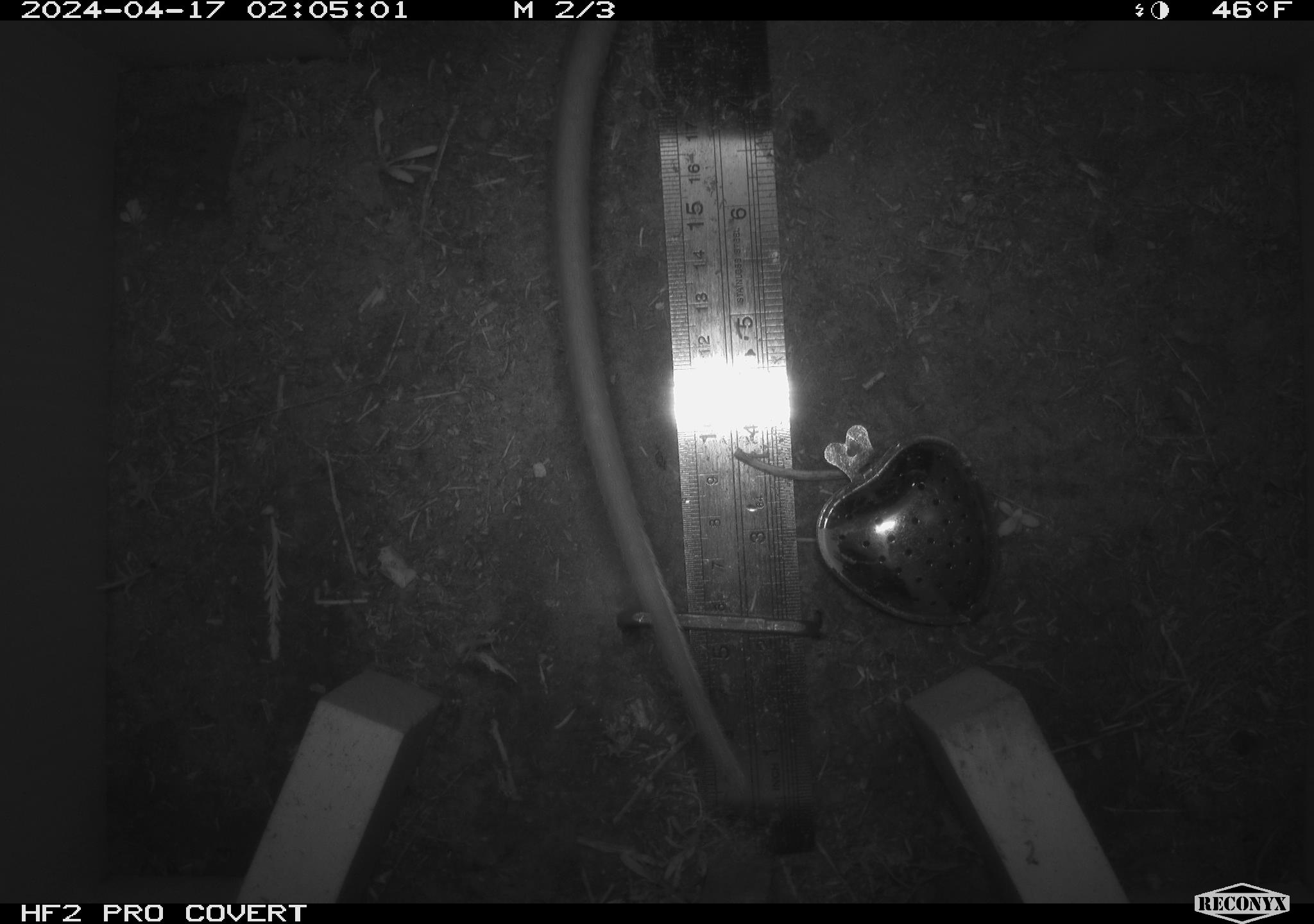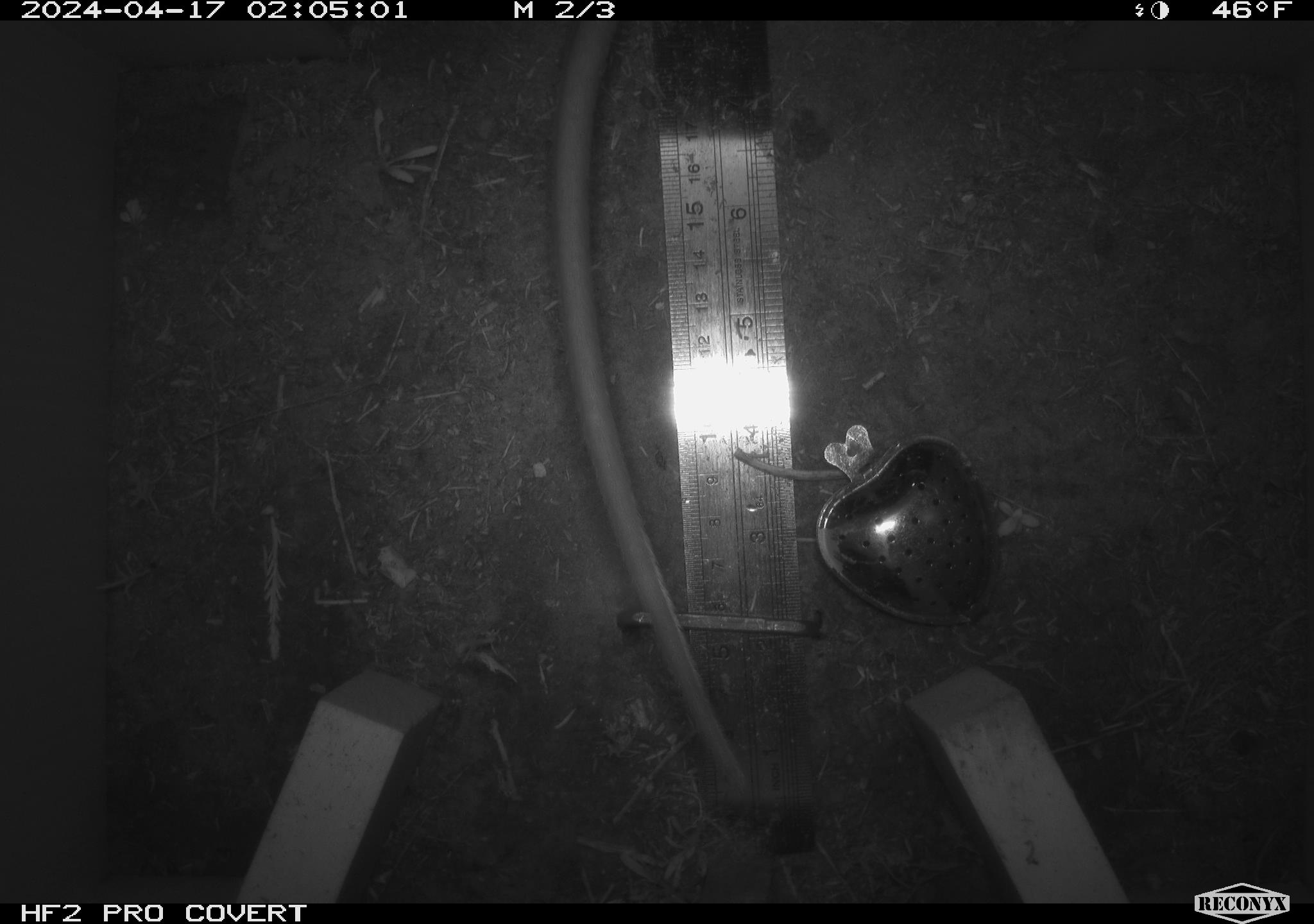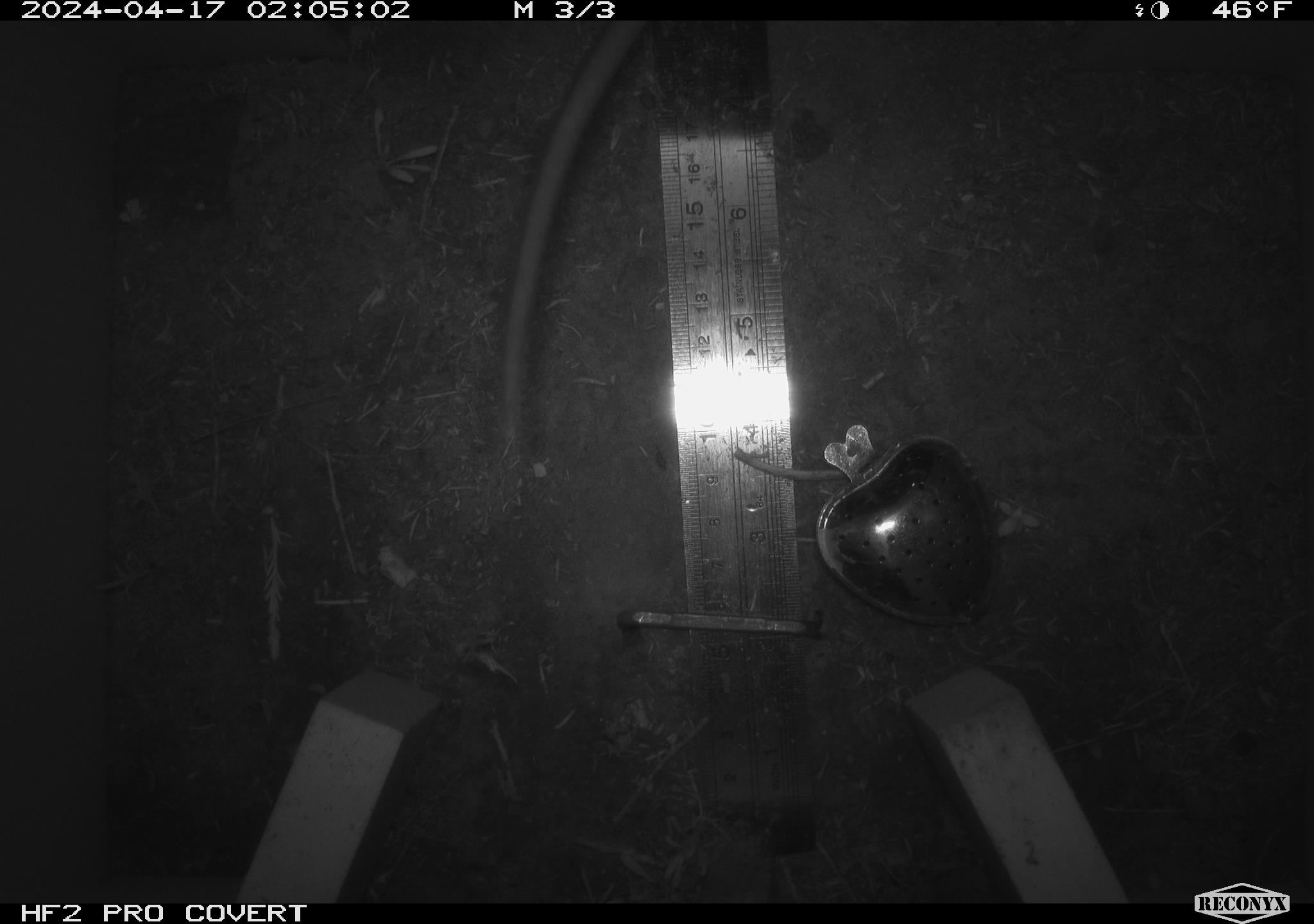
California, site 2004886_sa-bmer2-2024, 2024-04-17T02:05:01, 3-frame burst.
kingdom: Animalia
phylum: Chordata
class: Mammalia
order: Rodentia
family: Muridae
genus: Rattus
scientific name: Rattus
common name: rat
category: rattus species